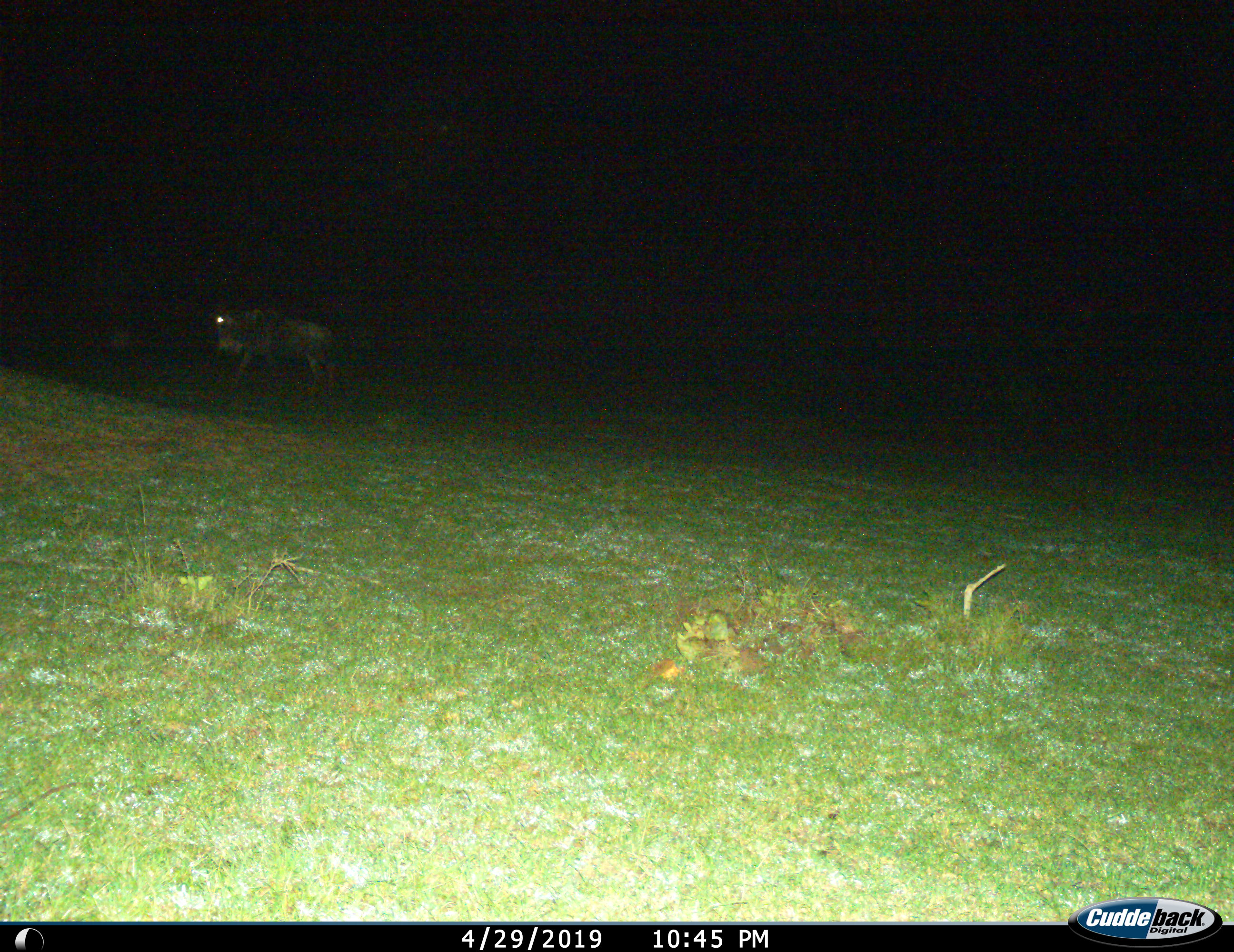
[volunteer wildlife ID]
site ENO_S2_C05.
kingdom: Animalia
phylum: Chordata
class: Mammalia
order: Artiodactyla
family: Bovidae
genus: Connochaetes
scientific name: Connochaetes taurinus taurinus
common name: blue wildebeest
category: wildebeestblue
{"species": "wildebeestblue (blue wildebeest) (Connochaetes taurinus taurinus)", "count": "1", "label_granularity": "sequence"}